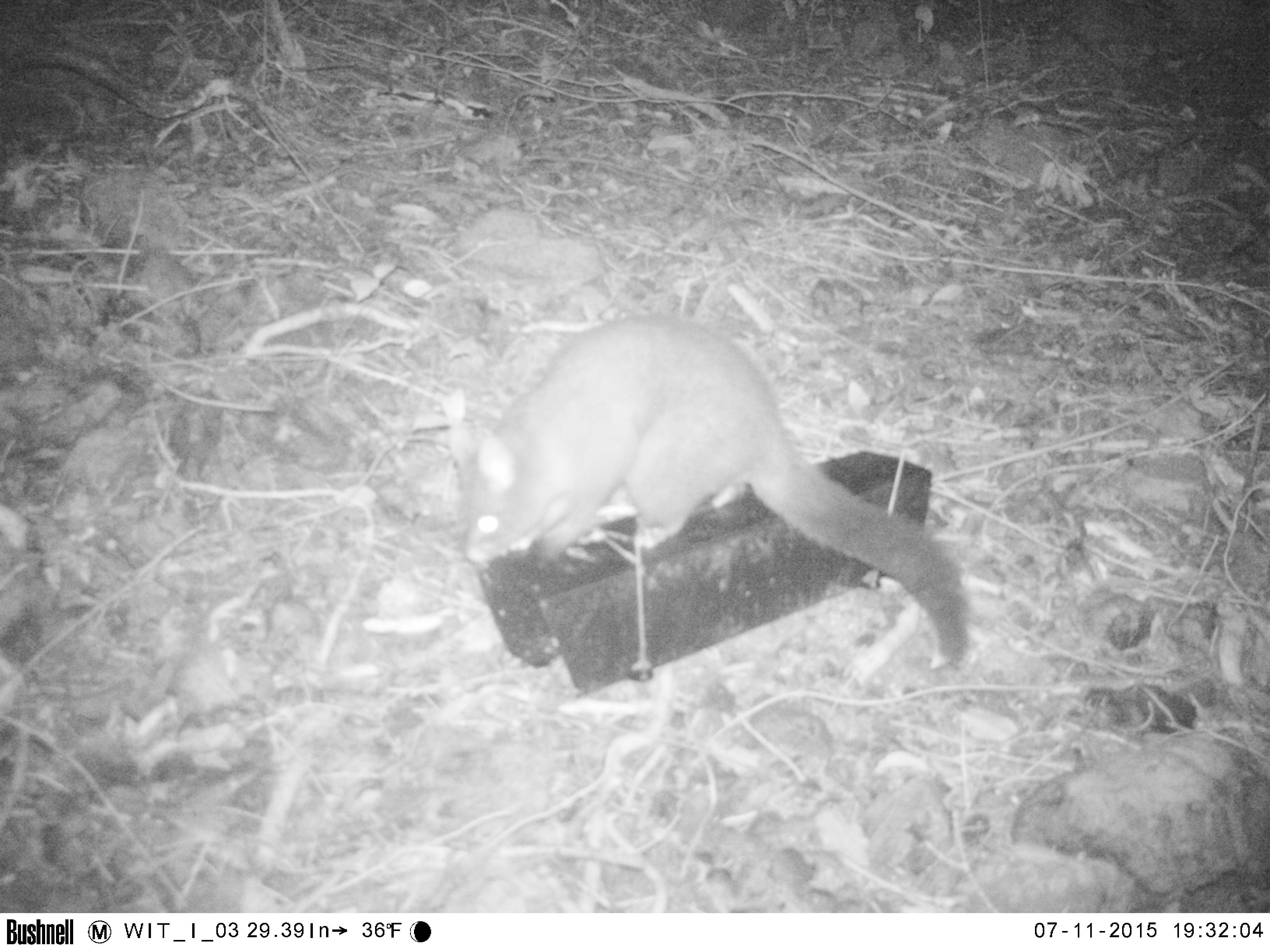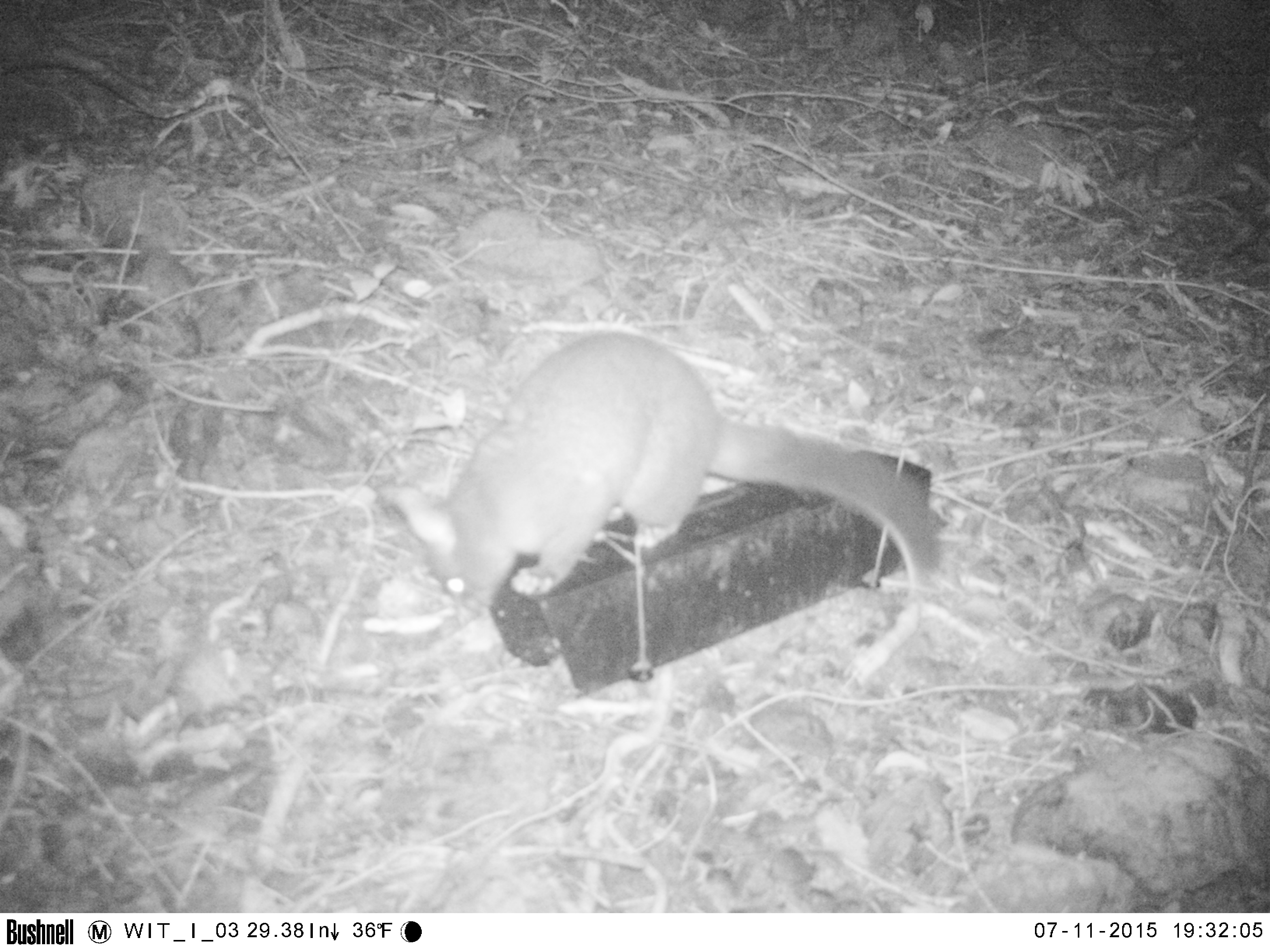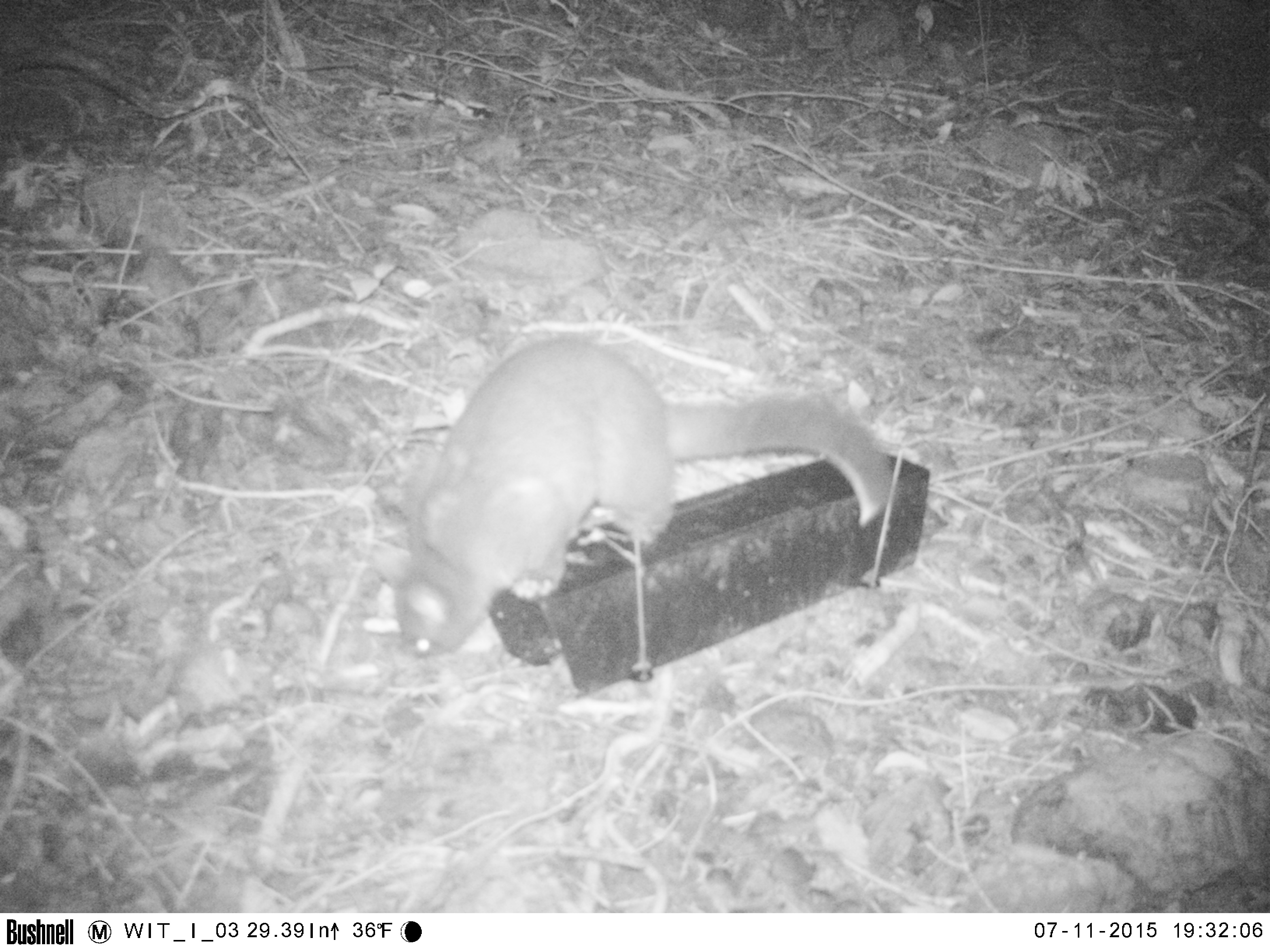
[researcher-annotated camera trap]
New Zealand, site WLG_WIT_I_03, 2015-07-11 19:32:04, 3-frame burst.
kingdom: Animalia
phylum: Chordata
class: Mammalia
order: Diprotodontia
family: Phalangeridae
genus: Trichosurus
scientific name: Trichosurus vulpecula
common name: common brushtail possum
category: possum